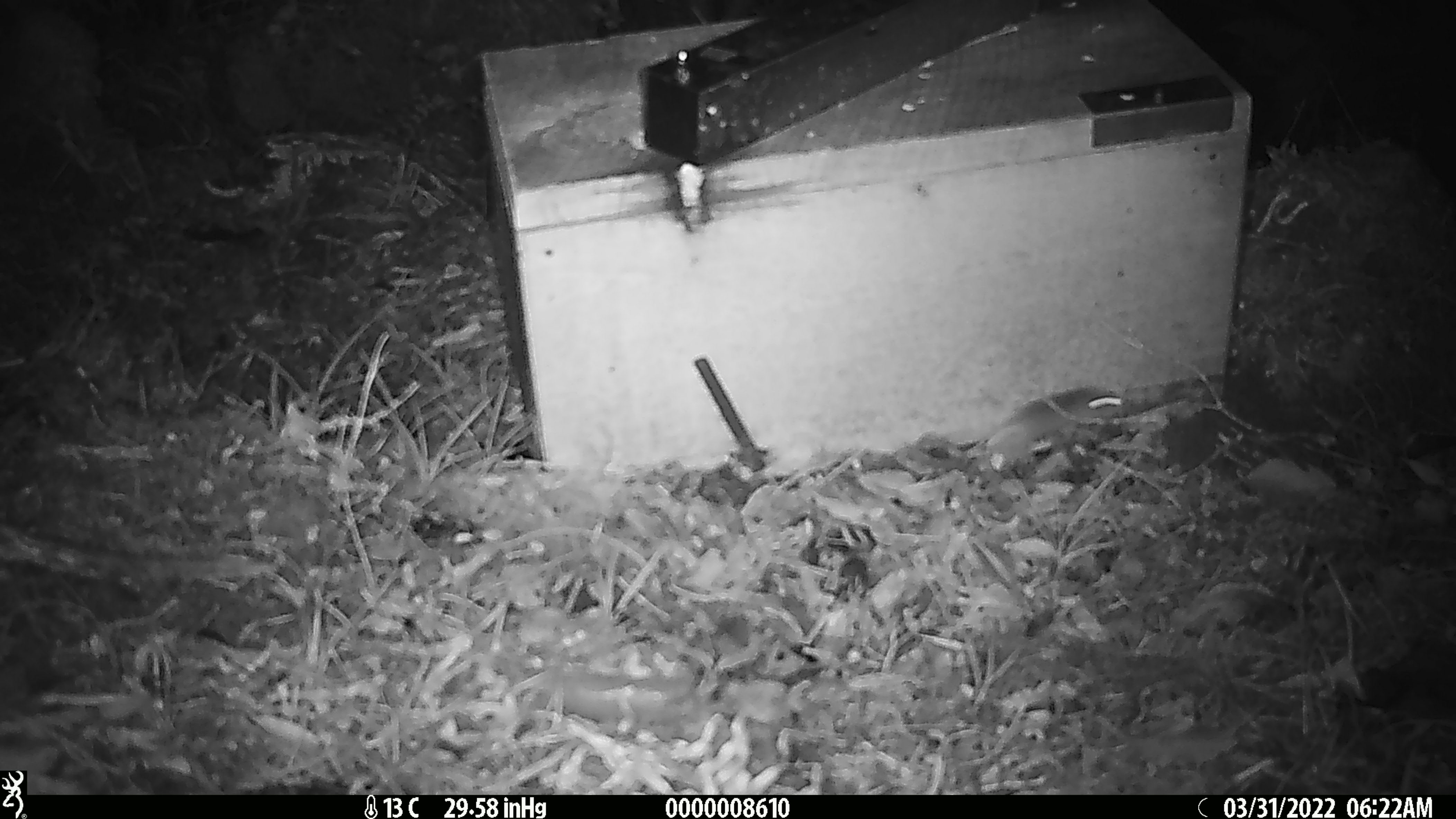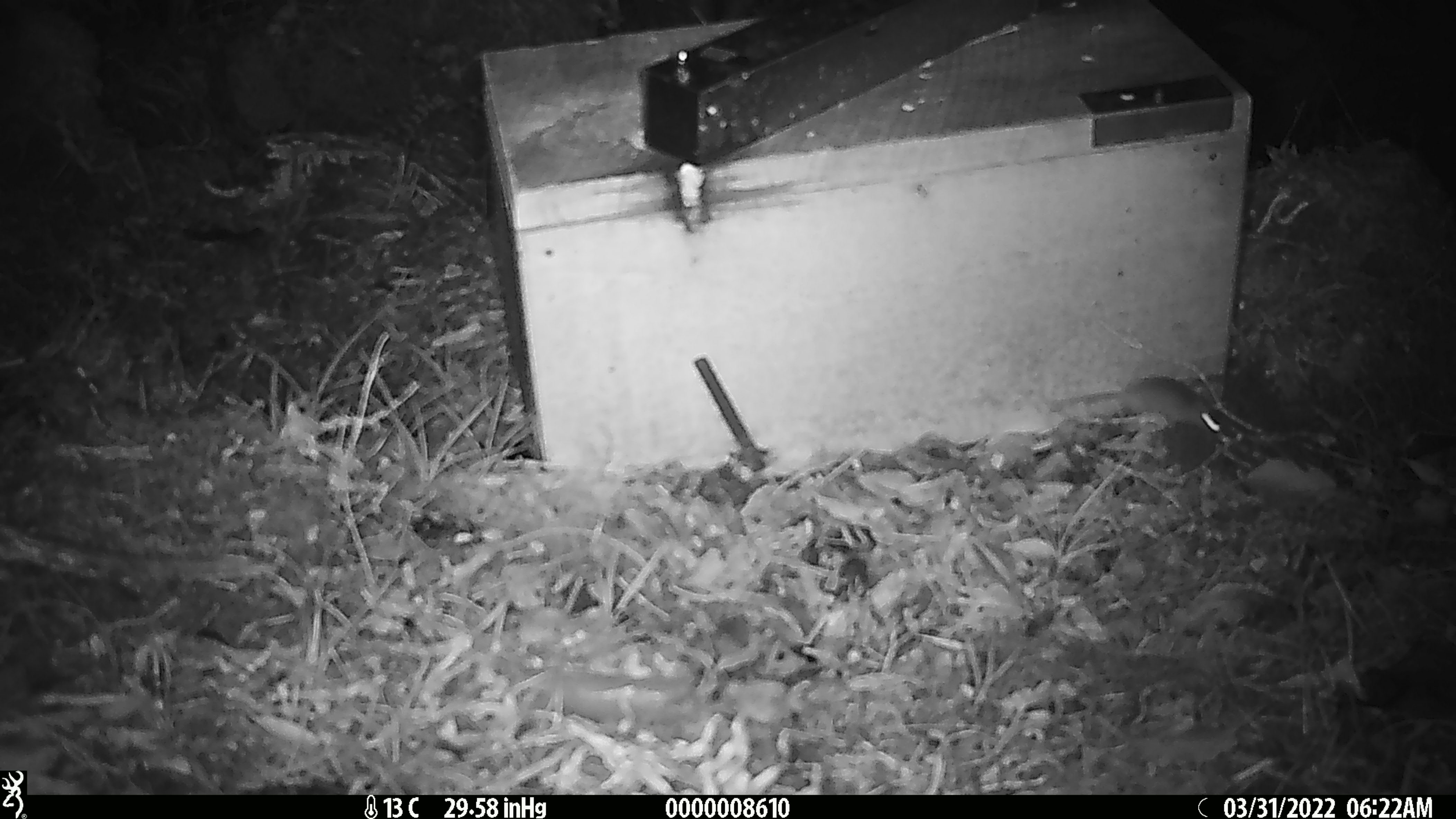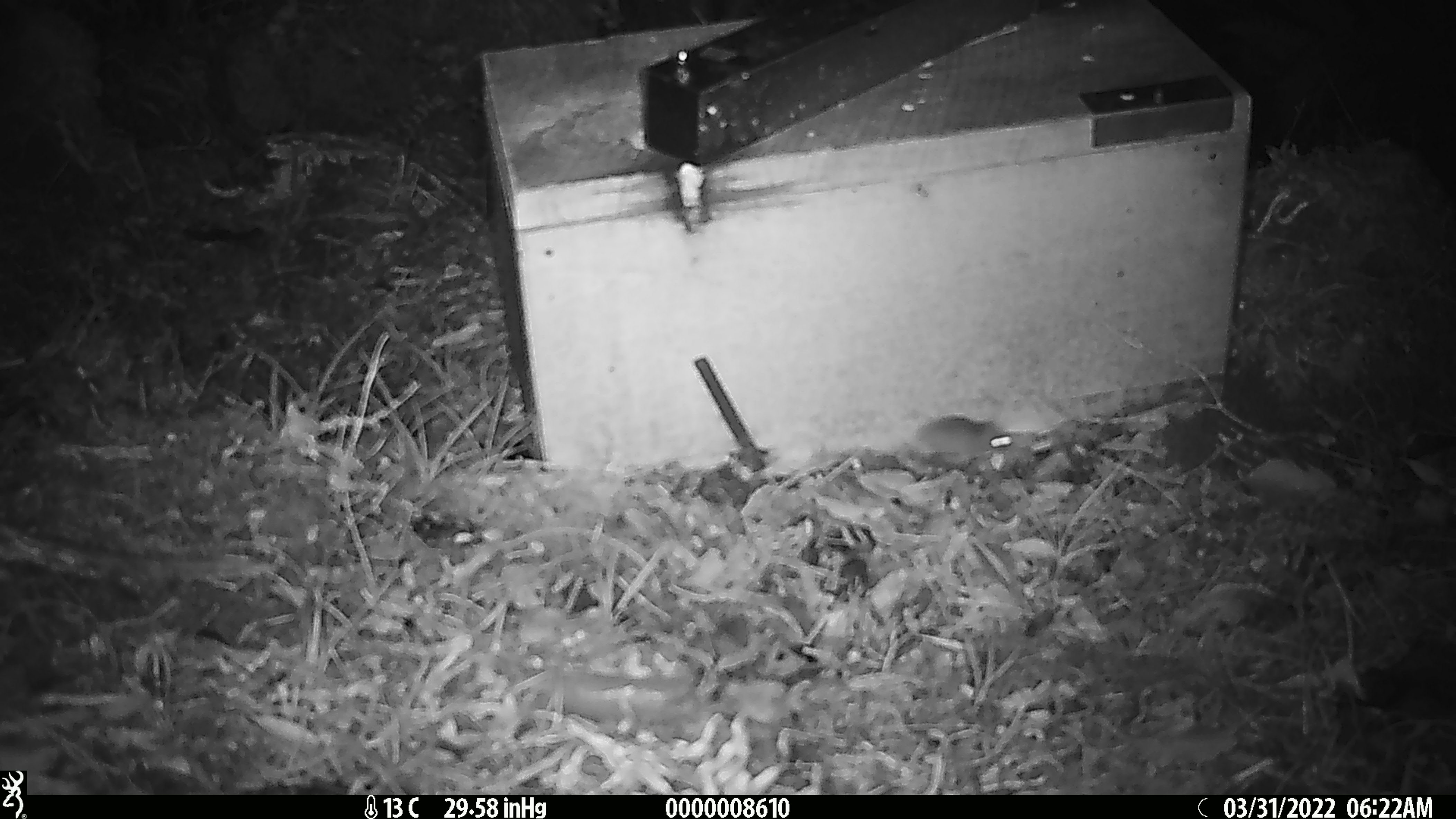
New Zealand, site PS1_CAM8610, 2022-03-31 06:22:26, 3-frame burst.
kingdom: Animalia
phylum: Chordata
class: Mammalia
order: Rodentia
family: Muridae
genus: Mus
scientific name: Mus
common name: mouse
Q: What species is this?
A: Mouse (Mus).